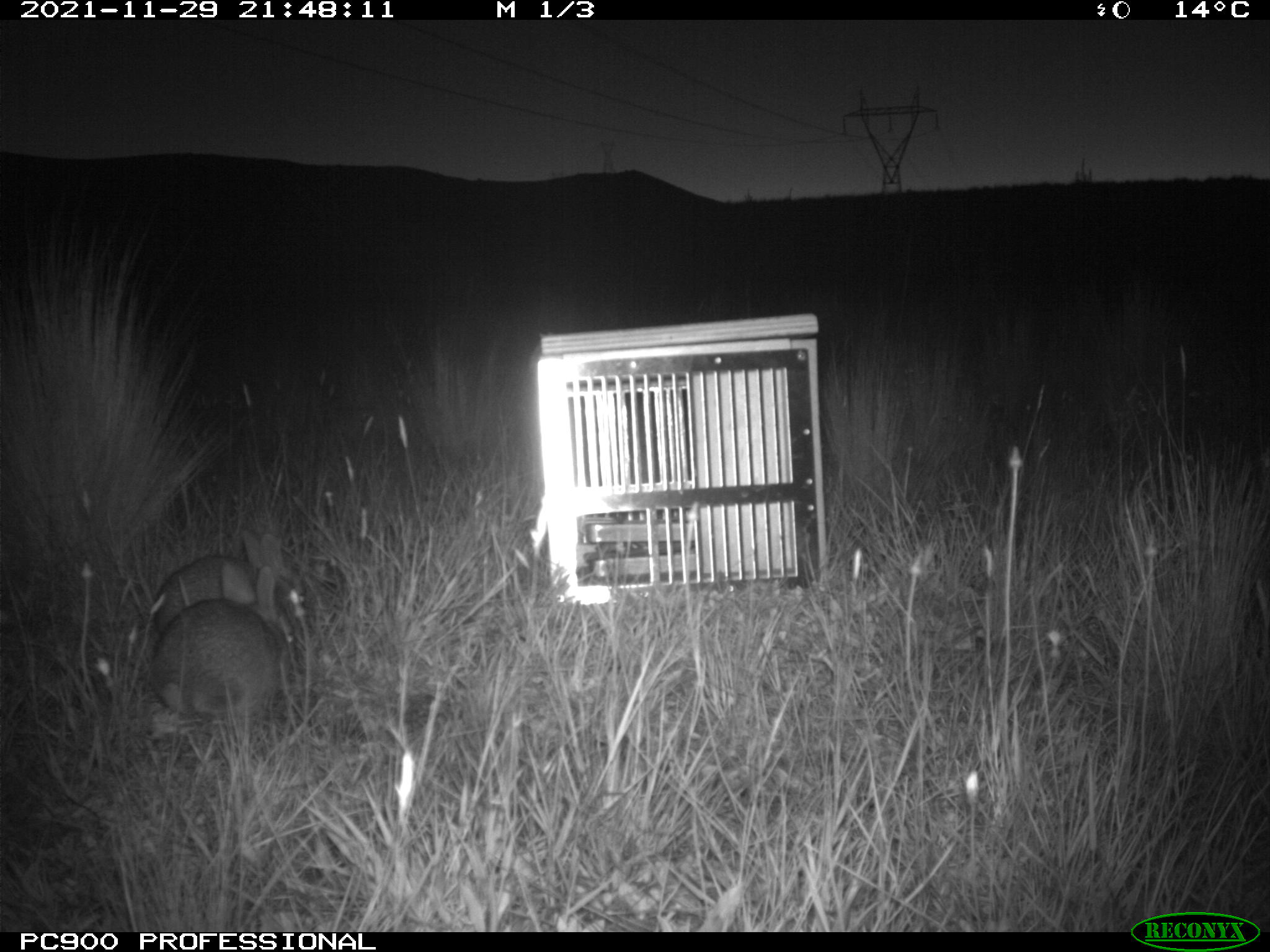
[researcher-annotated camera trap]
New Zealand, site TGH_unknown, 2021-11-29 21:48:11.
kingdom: Animalia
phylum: Chordata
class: Mammalia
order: Lagomorpha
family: Leporidae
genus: Oryctolagus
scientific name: Oryctolagus cuniculus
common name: european rabbit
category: rabbit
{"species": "rabbit (european rabbit) (Oryctolagus cuniculus)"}